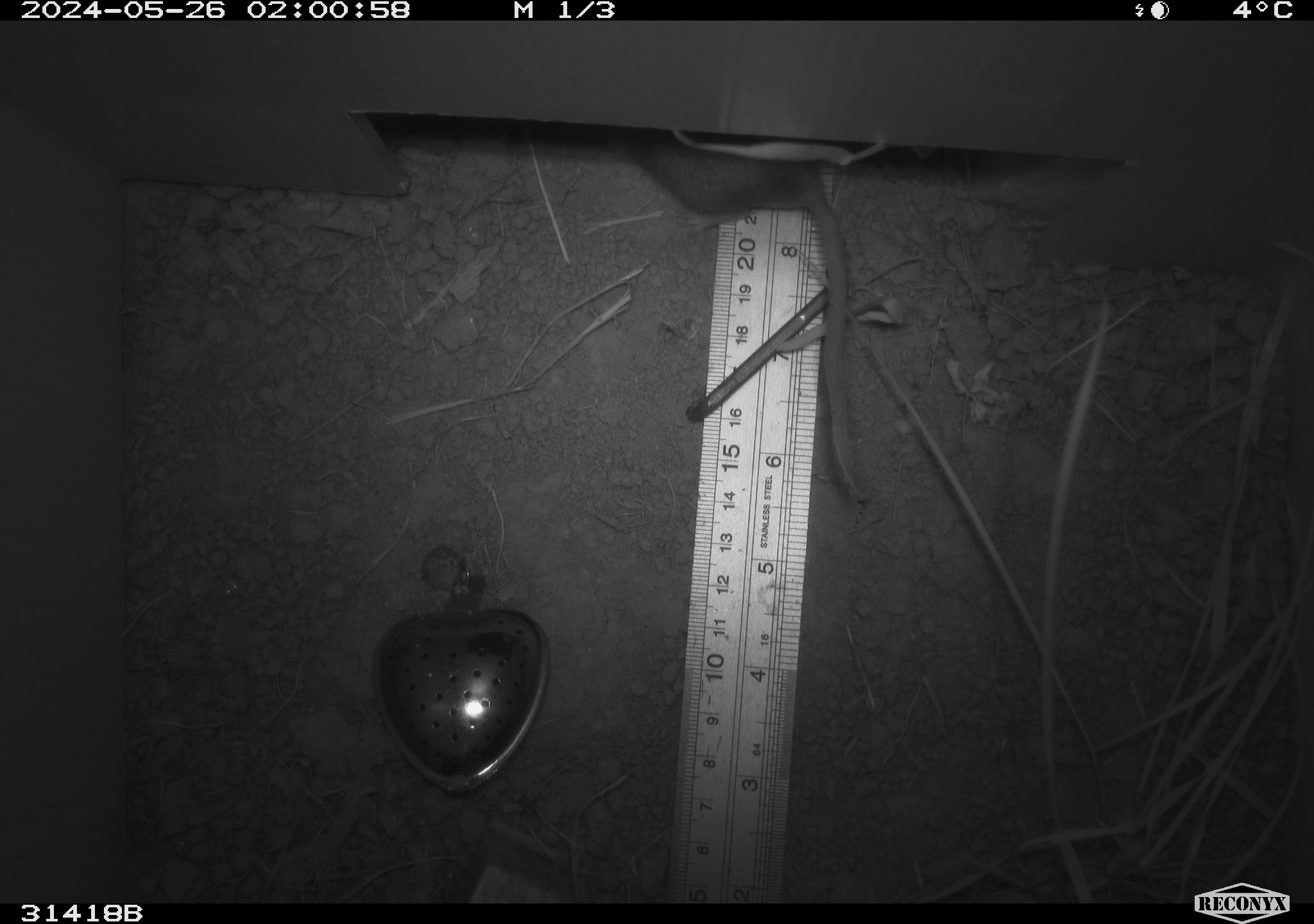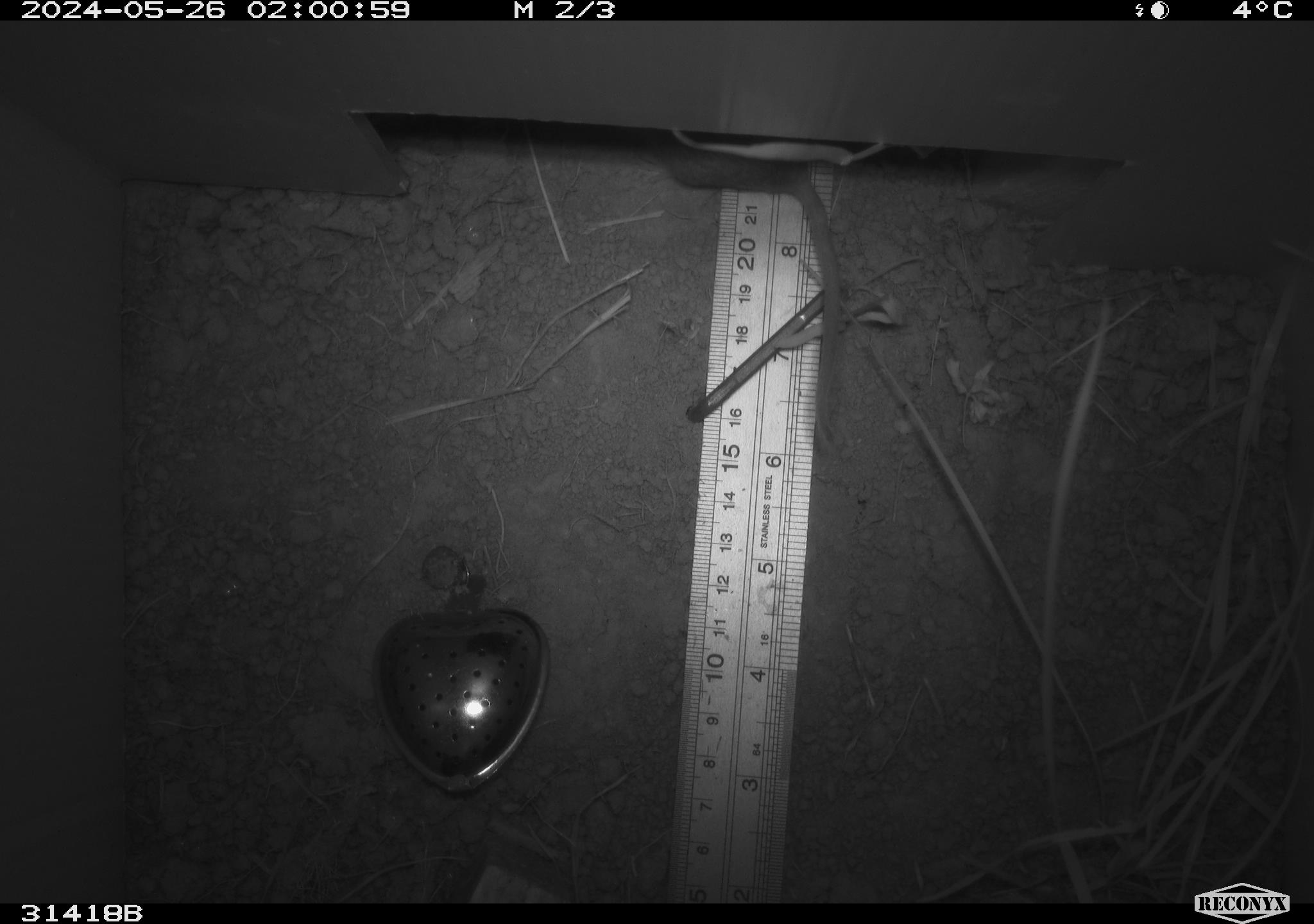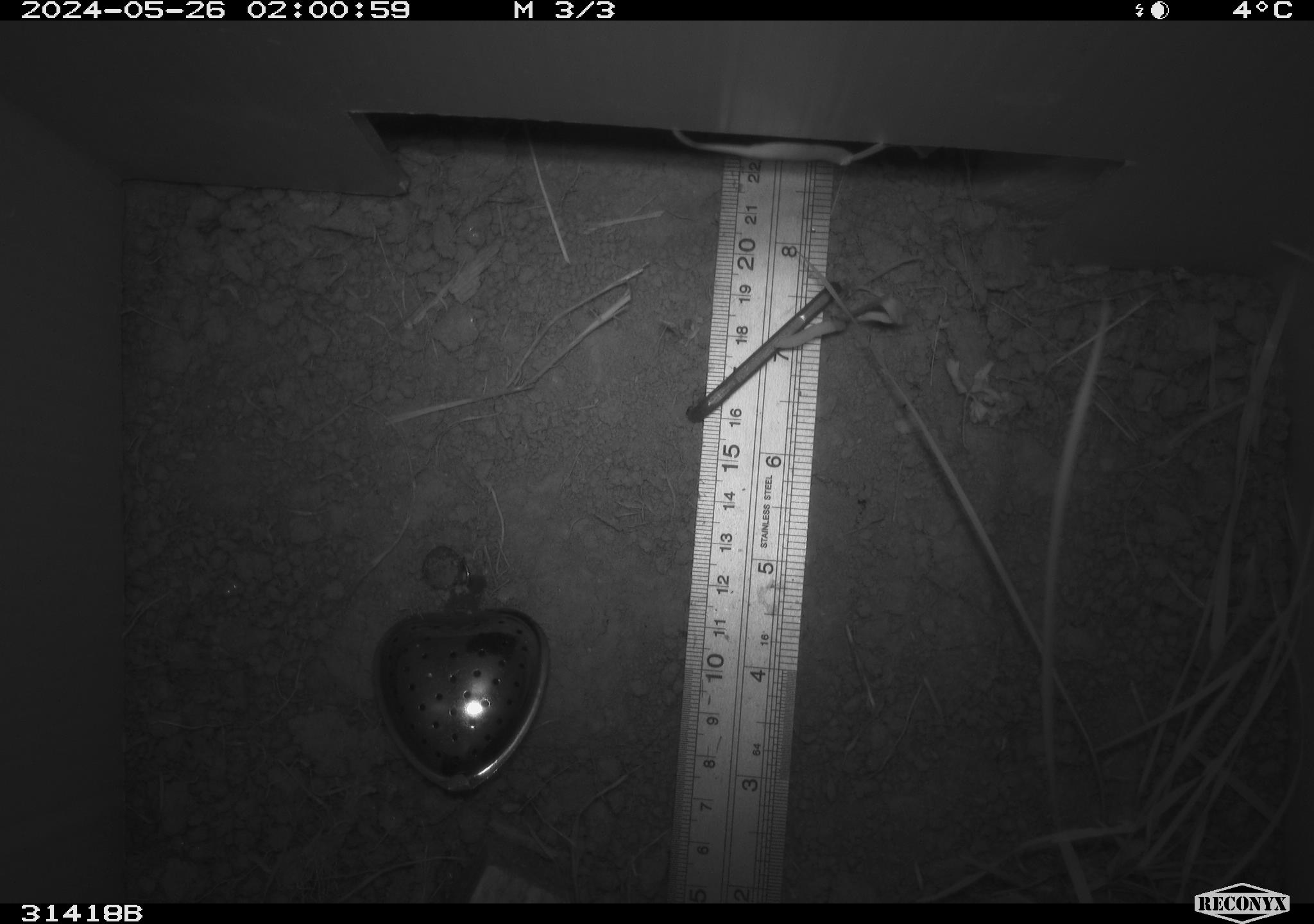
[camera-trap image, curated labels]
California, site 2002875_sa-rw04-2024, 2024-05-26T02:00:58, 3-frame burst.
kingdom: Animalia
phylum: Chordata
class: Mammalia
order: Rodentia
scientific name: Rodentia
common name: rodent